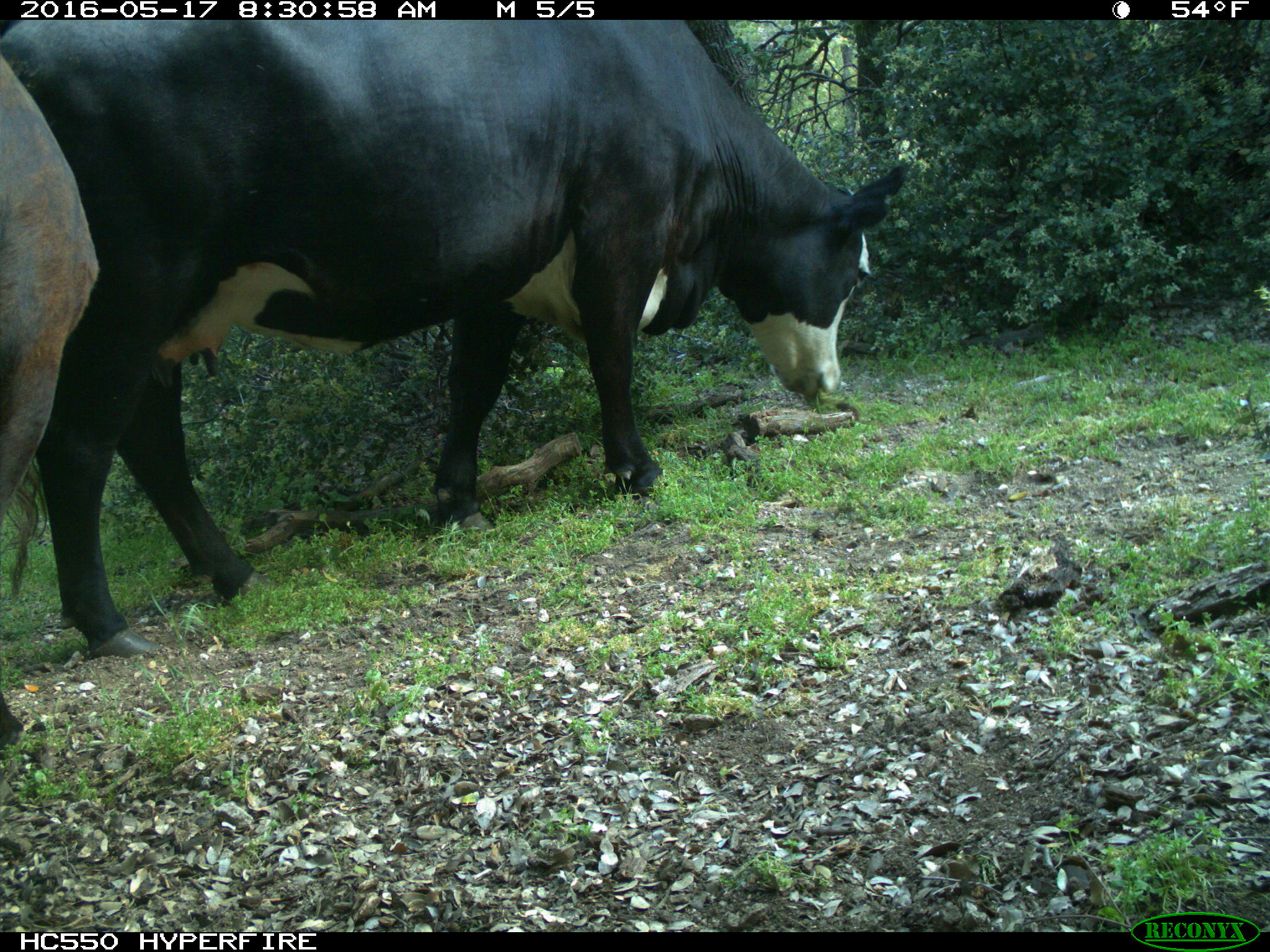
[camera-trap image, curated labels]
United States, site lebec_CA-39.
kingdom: Animalia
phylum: Chordata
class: Mammalia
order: Artiodactyla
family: Bovidae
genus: Bos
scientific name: Bos taurus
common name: domestic cow